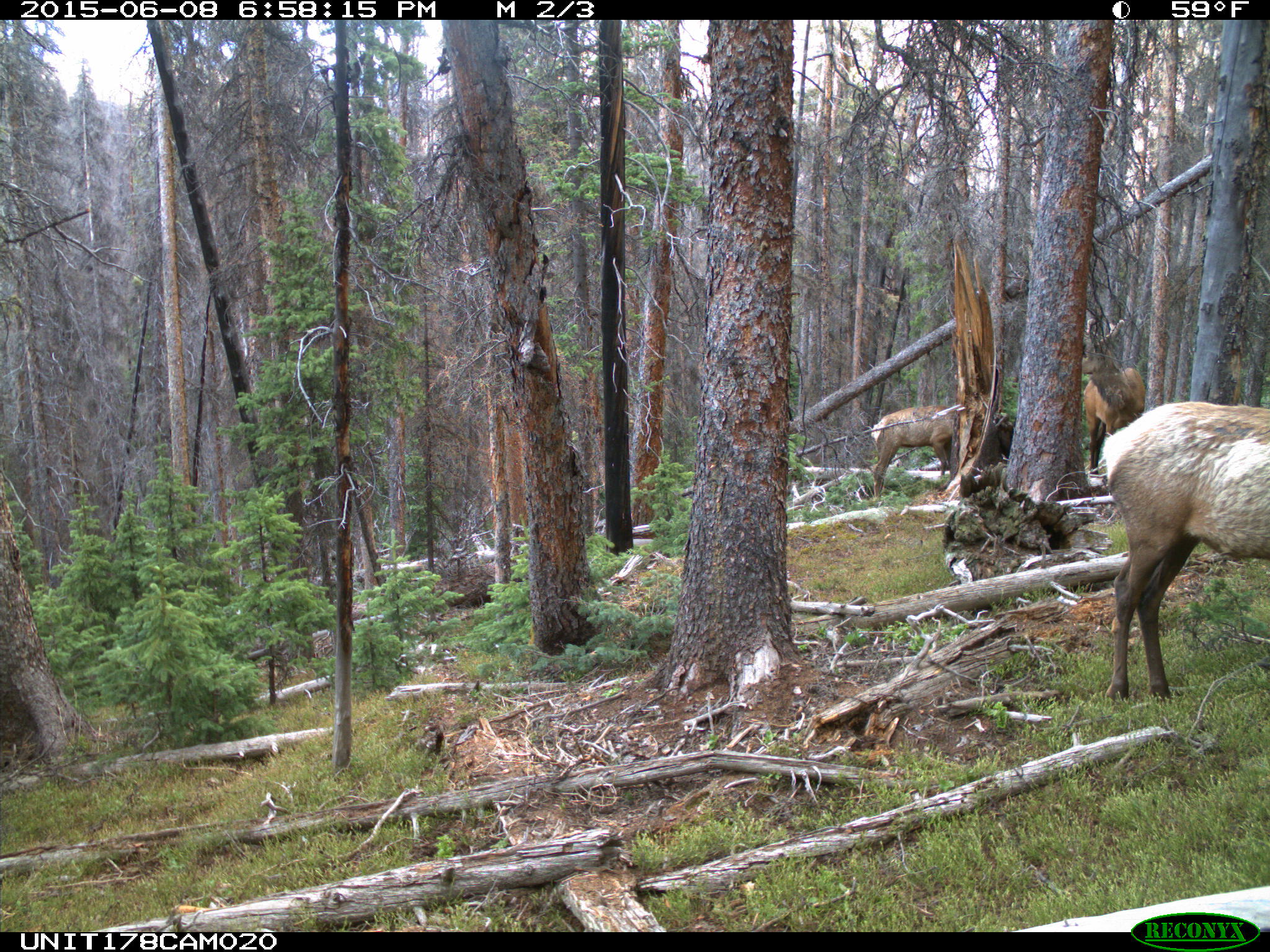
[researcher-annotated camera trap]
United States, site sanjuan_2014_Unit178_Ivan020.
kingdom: Animalia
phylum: Chordata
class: Mammalia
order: Artiodactyla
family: Cervidae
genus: Cervus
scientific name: Cervus elaphus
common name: red deer